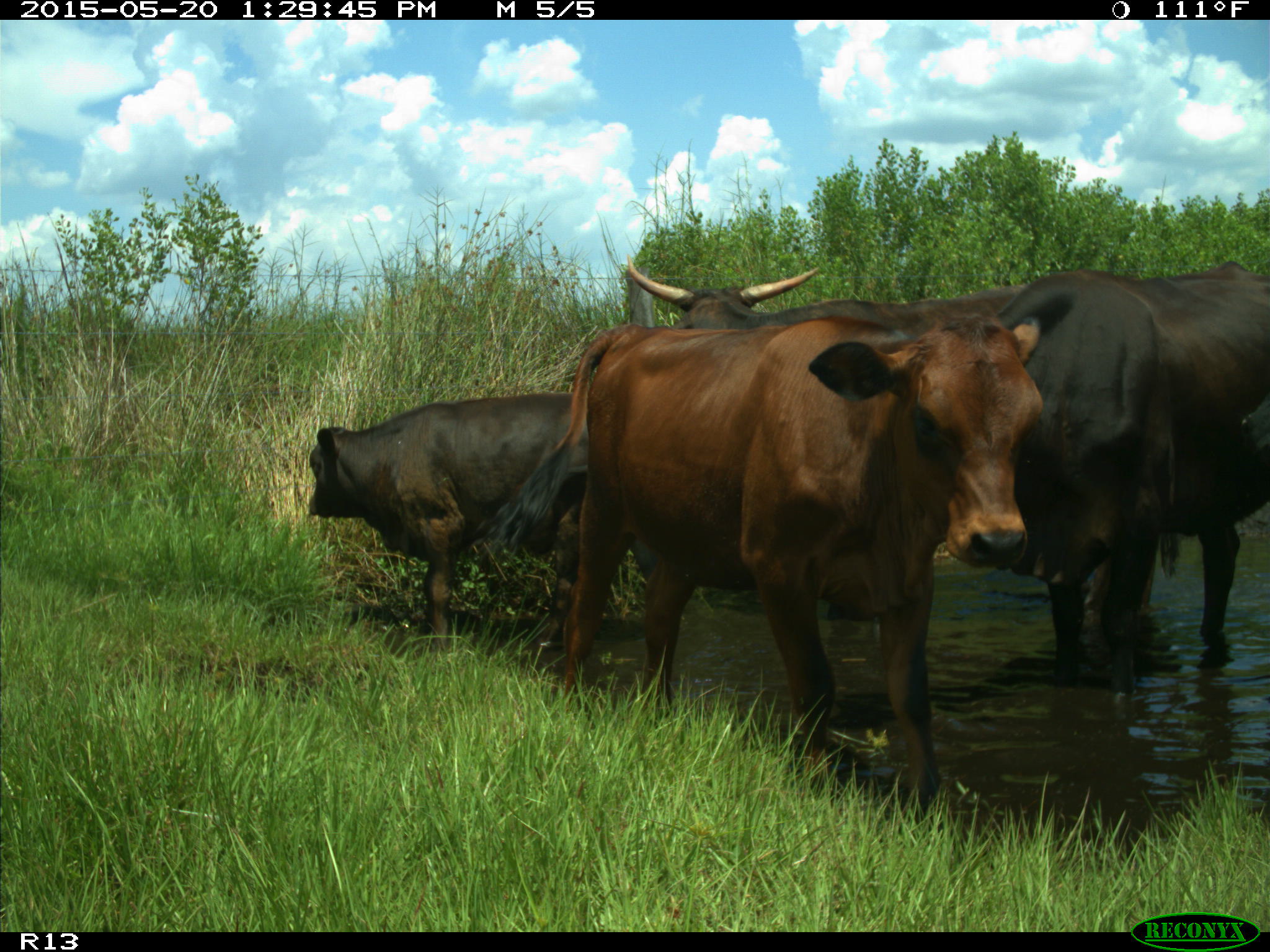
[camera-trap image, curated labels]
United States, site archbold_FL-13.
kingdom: Animalia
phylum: Chordata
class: Mammalia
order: Artiodactyla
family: Bovidae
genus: Bos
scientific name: Bos taurus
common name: domestic cow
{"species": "Bos taurus (domestic cow)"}